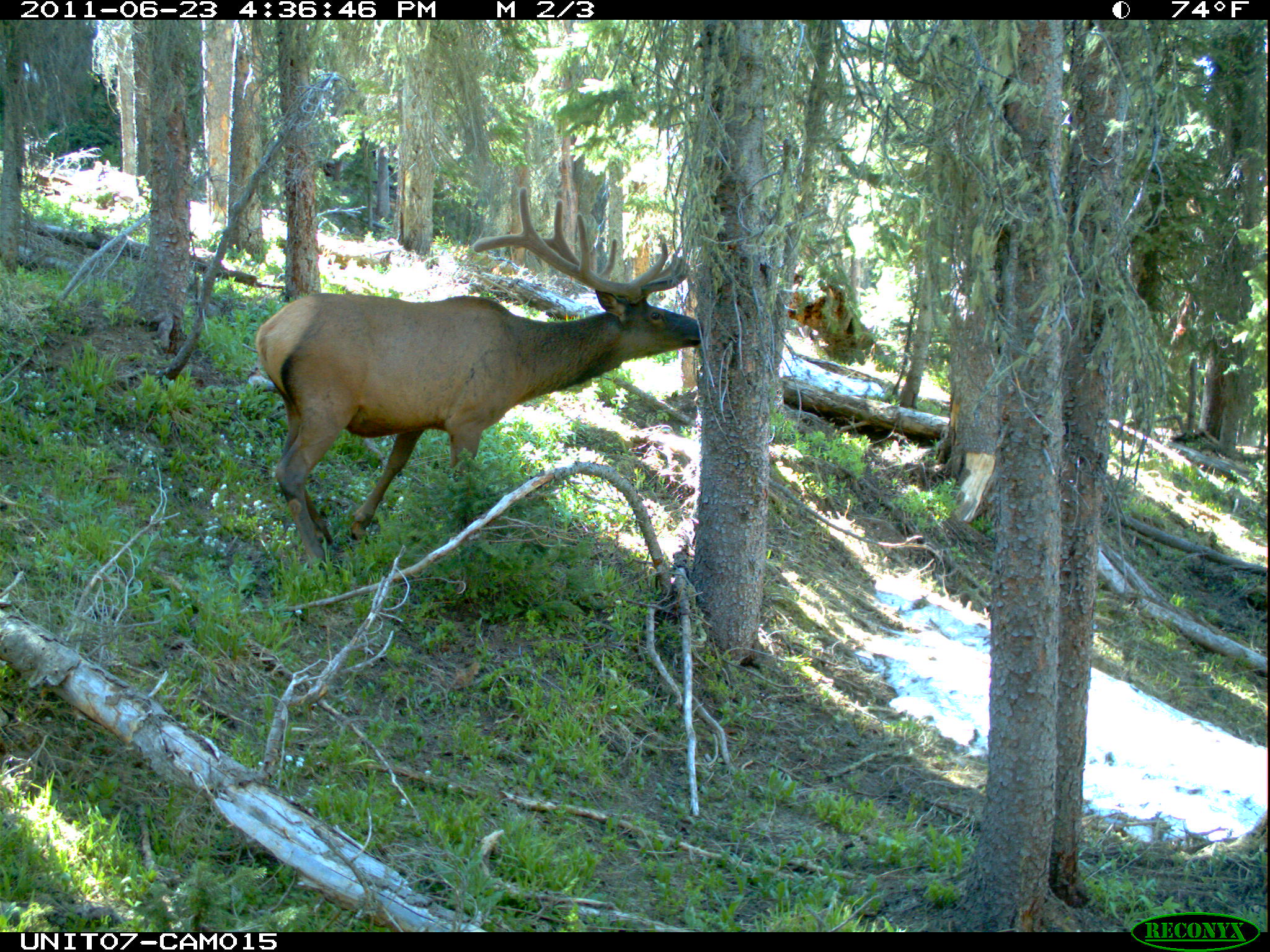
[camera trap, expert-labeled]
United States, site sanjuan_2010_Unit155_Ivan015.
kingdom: Animalia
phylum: Chordata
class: Mammalia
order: Artiodactyla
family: Cervidae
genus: Cervus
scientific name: Cervus elaphus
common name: red deer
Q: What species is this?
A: Cervus elaphus (red deer).